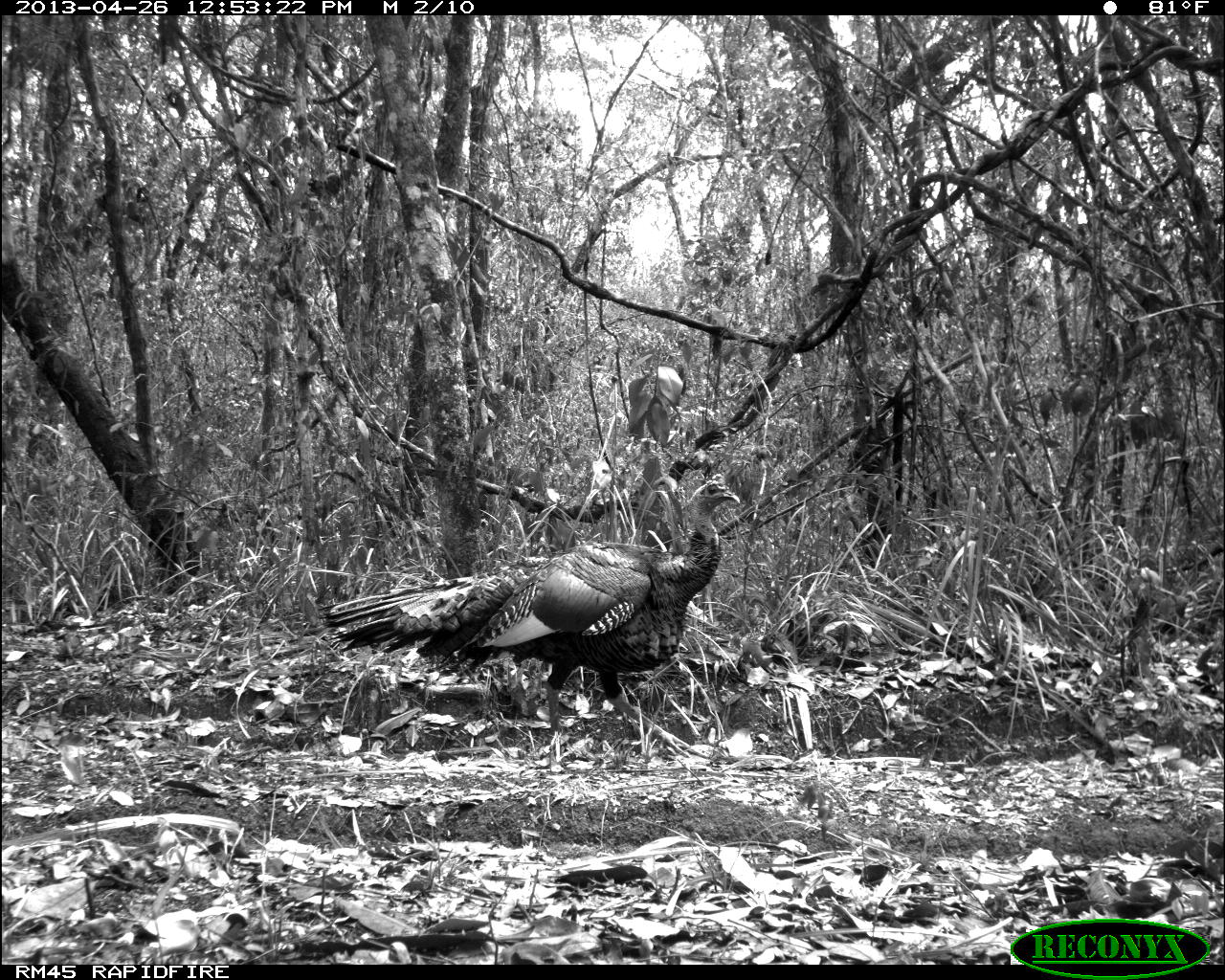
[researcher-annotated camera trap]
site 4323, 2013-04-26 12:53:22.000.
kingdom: Animalia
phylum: Chordata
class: Aves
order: Galliformes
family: Phasianidae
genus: Meleagris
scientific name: Meleagris ocellata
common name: ocellated turkey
Meleagris ocellata (ocellated turkey), count 1, sex male.